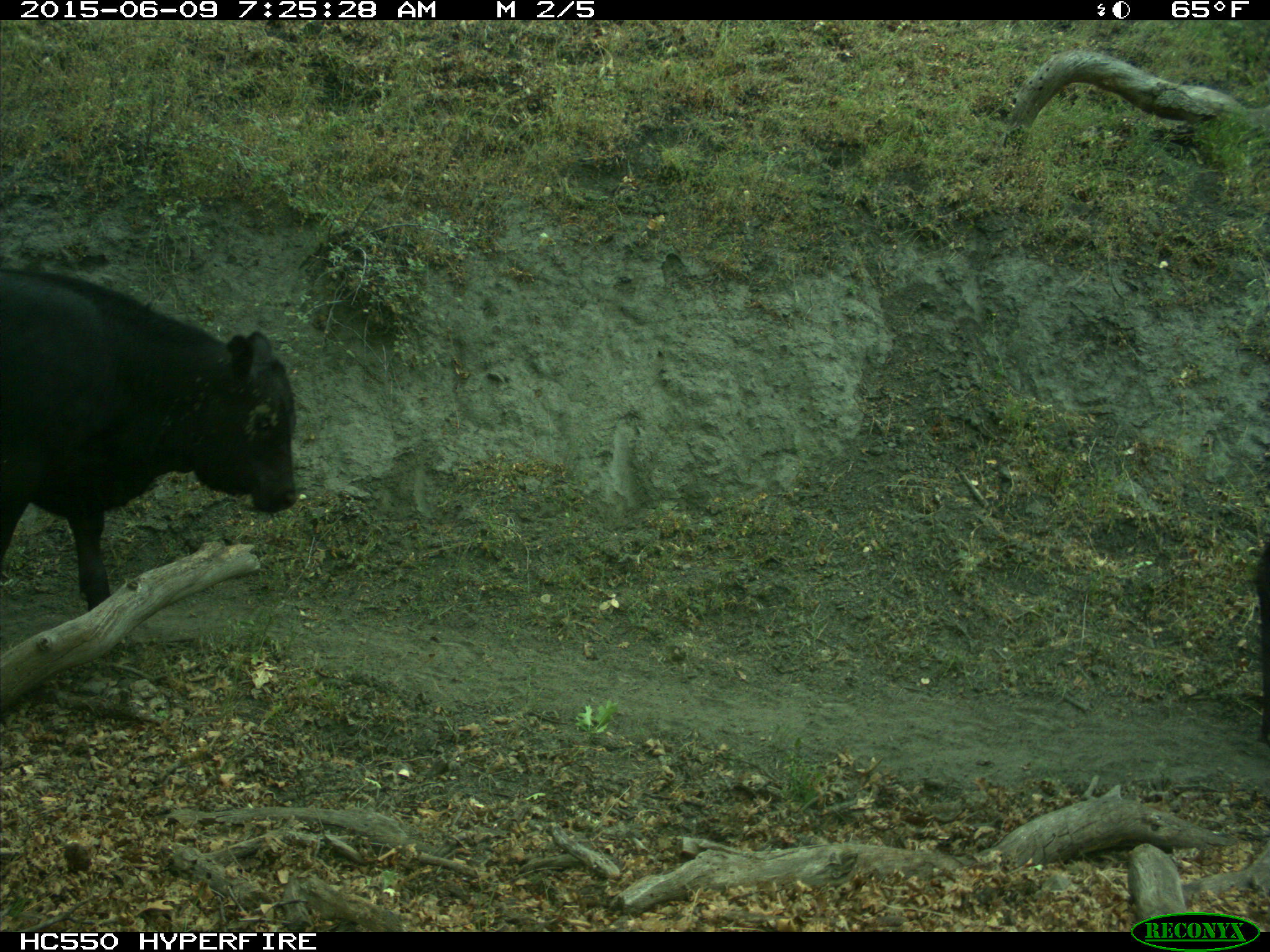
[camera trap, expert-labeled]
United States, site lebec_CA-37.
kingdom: Animalia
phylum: Chordata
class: Mammalia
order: Artiodactyla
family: Bovidae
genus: Bos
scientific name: Bos taurus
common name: domestic cow